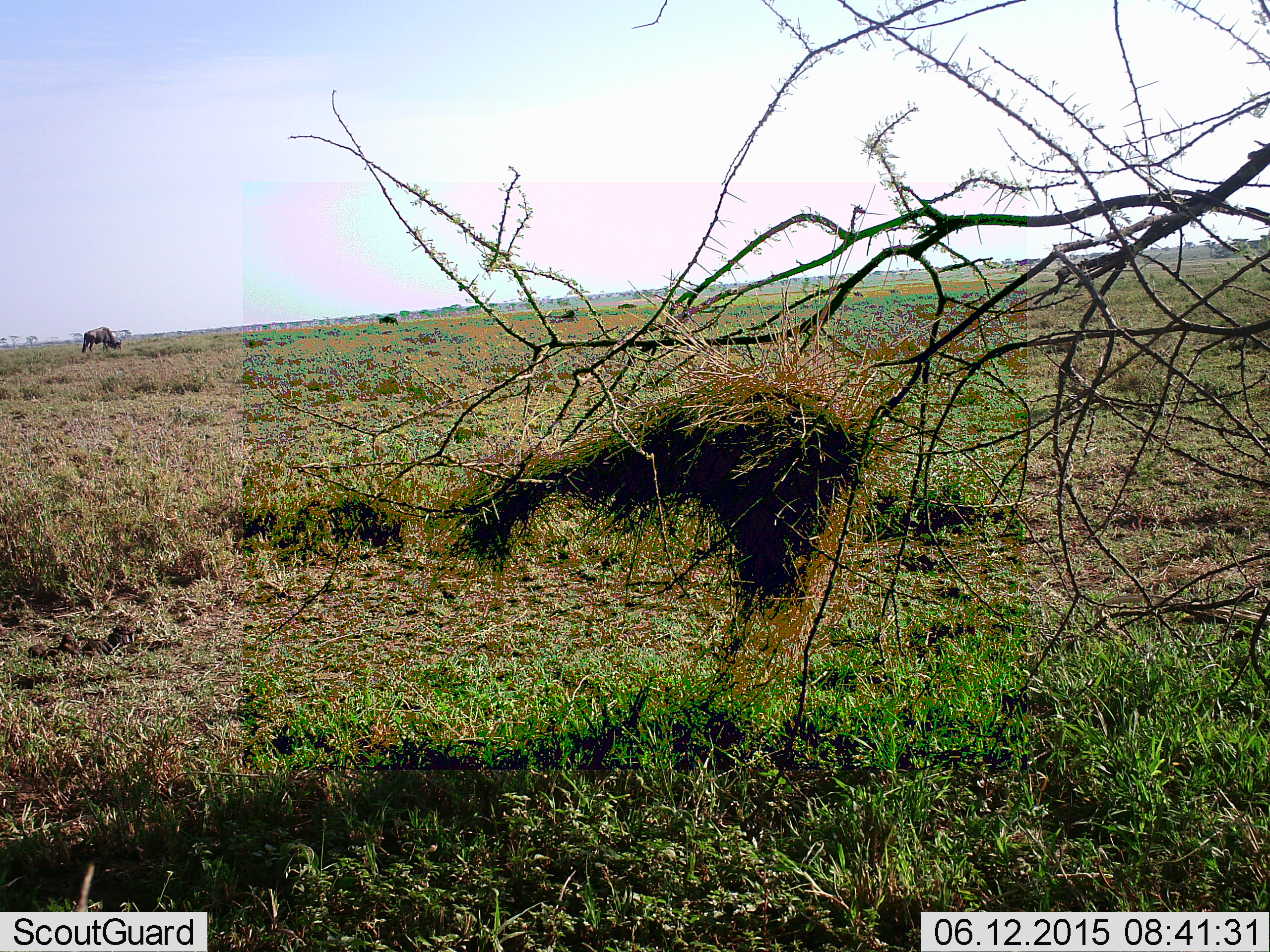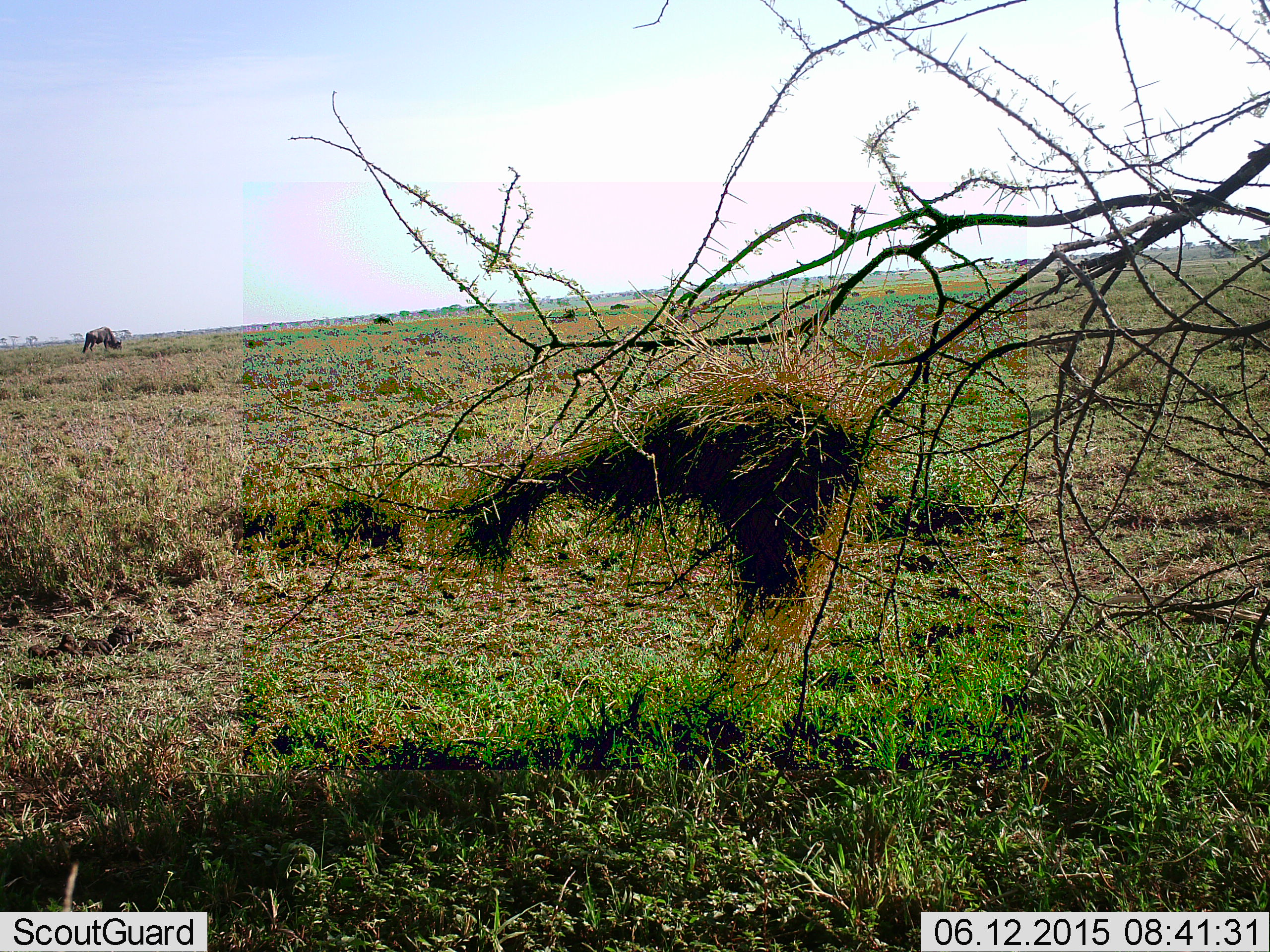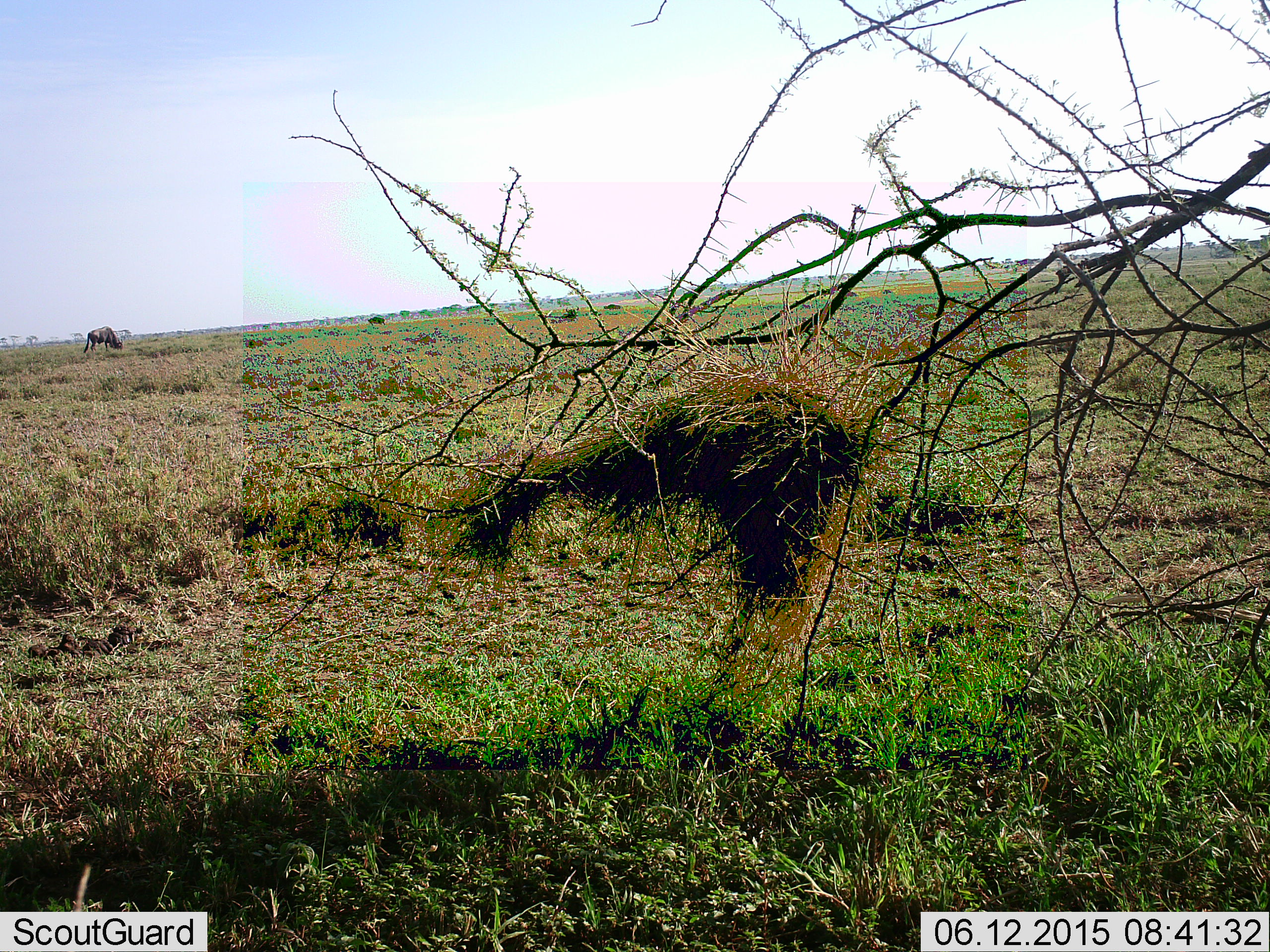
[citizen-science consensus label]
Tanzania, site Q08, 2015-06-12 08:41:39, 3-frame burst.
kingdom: Animalia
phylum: Chordata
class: Mammalia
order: Artiodactyla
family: Bovidae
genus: Connochaetes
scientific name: Connochaetes taurinus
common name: blue wildebeest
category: wildebeest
Wildebeest (blue wildebeest) (Connochaetes taurinus), count 3. Behavior (volunteer vote fractions): standing 36%, resting 0%, moving 73%, interacting 0%. Young present (vote fraction): 0%. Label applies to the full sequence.